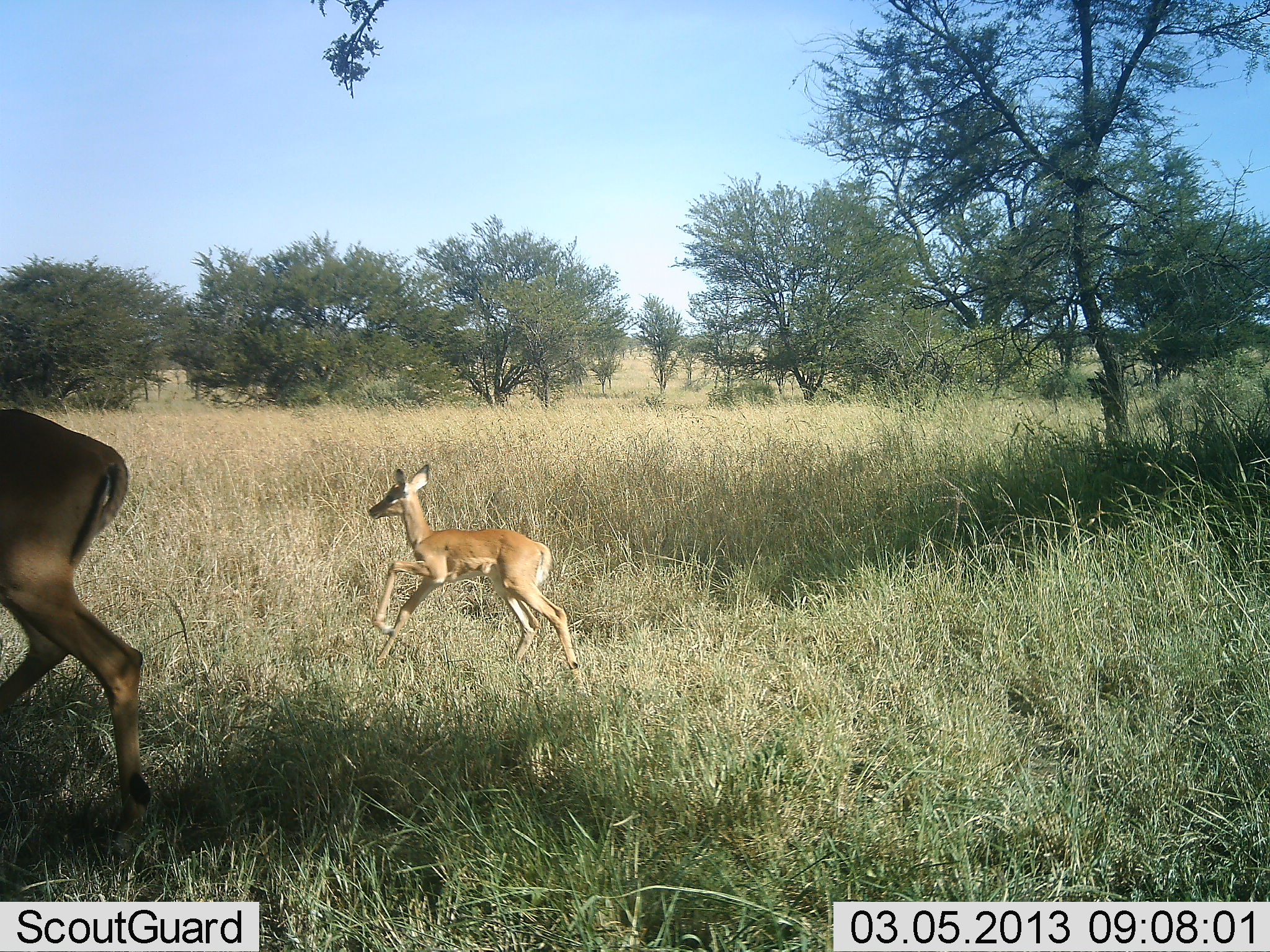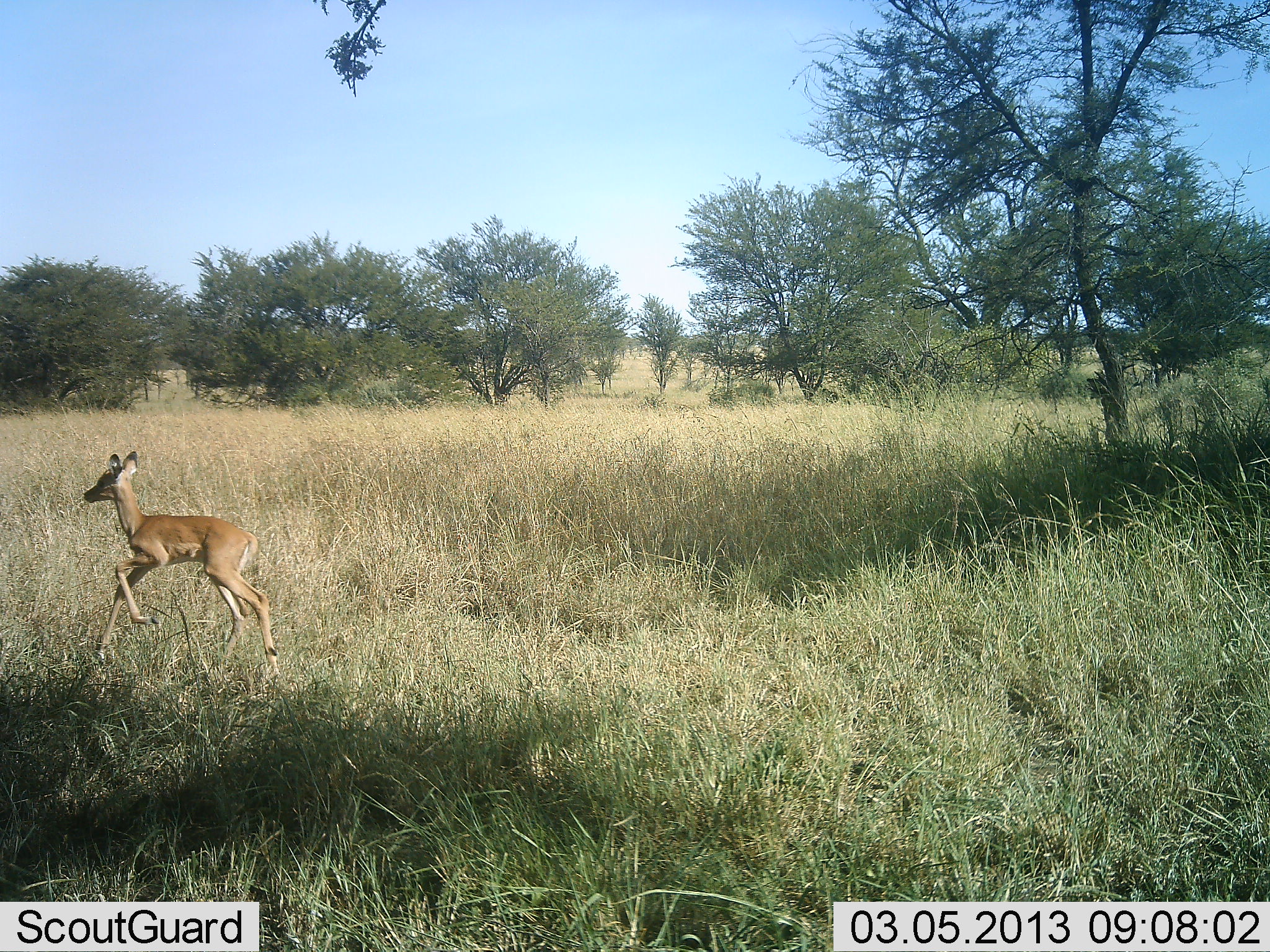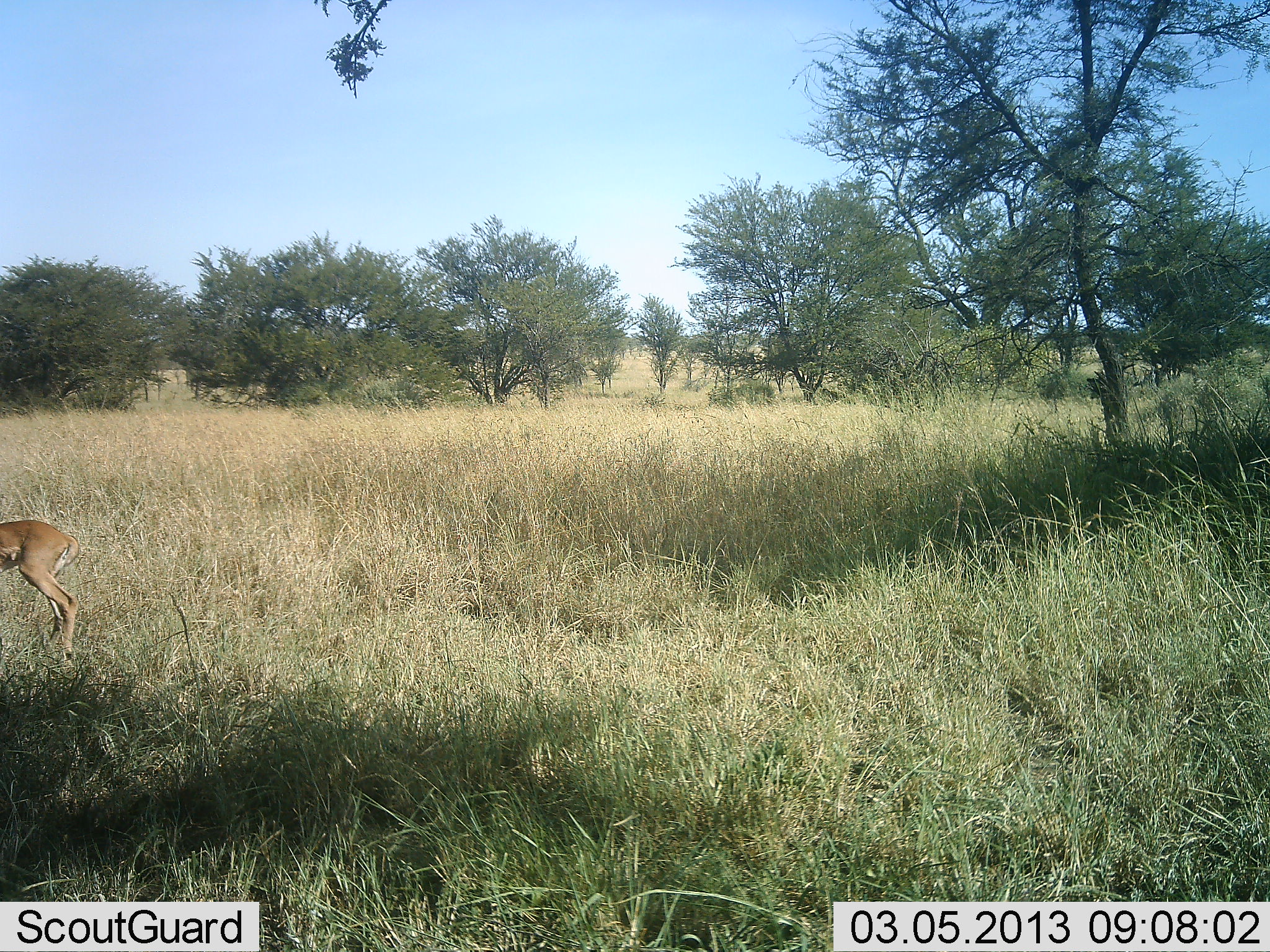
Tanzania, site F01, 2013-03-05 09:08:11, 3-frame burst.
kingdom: Animalia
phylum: Chordata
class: Mammalia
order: Artiodactyla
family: Bovidae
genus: Aepyceros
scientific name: Aepyceros melampus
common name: impala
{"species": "impala (Aepyceros melampus)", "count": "2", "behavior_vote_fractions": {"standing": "0%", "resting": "0%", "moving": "100%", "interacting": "0%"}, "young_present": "88%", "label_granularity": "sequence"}